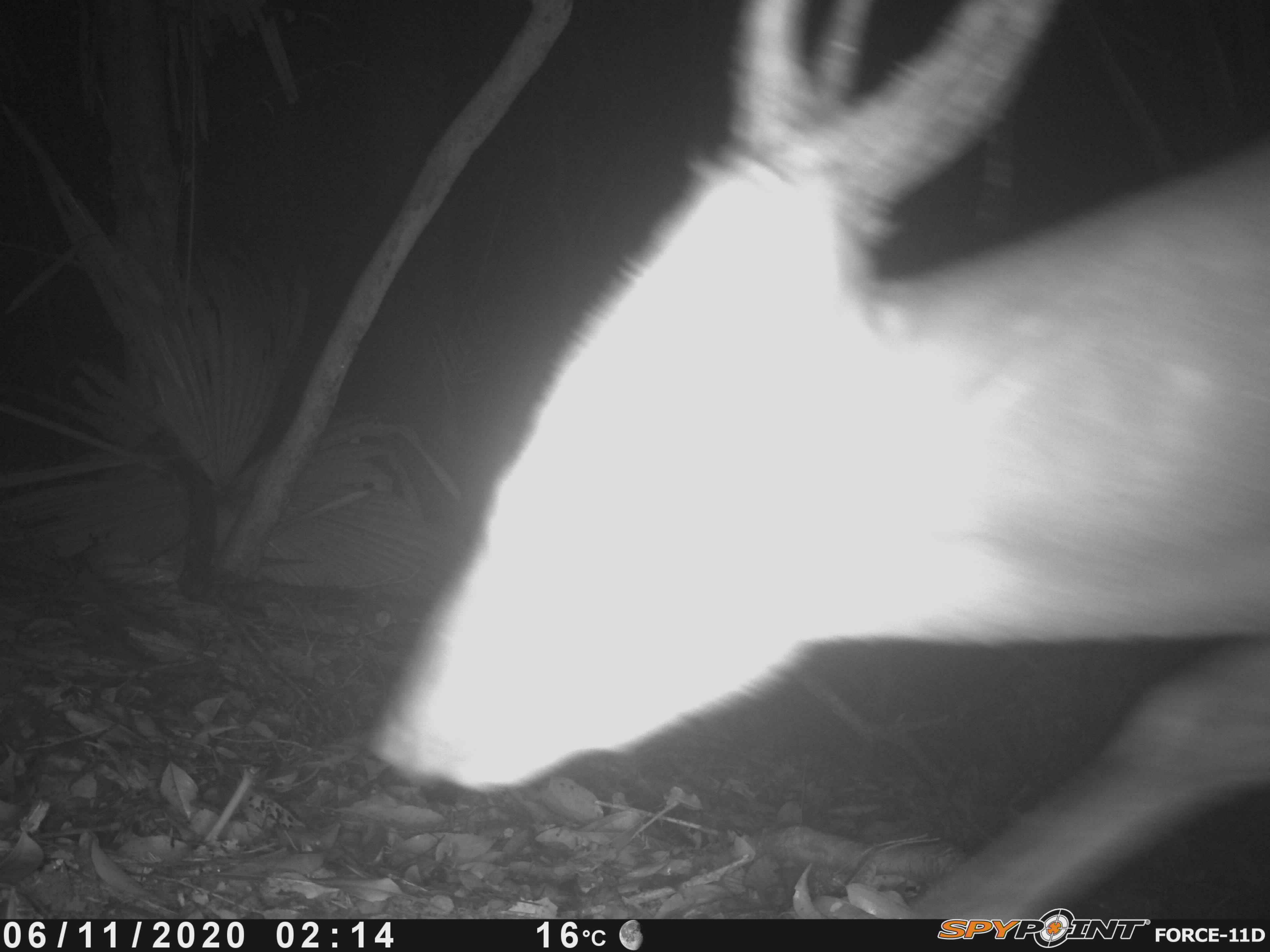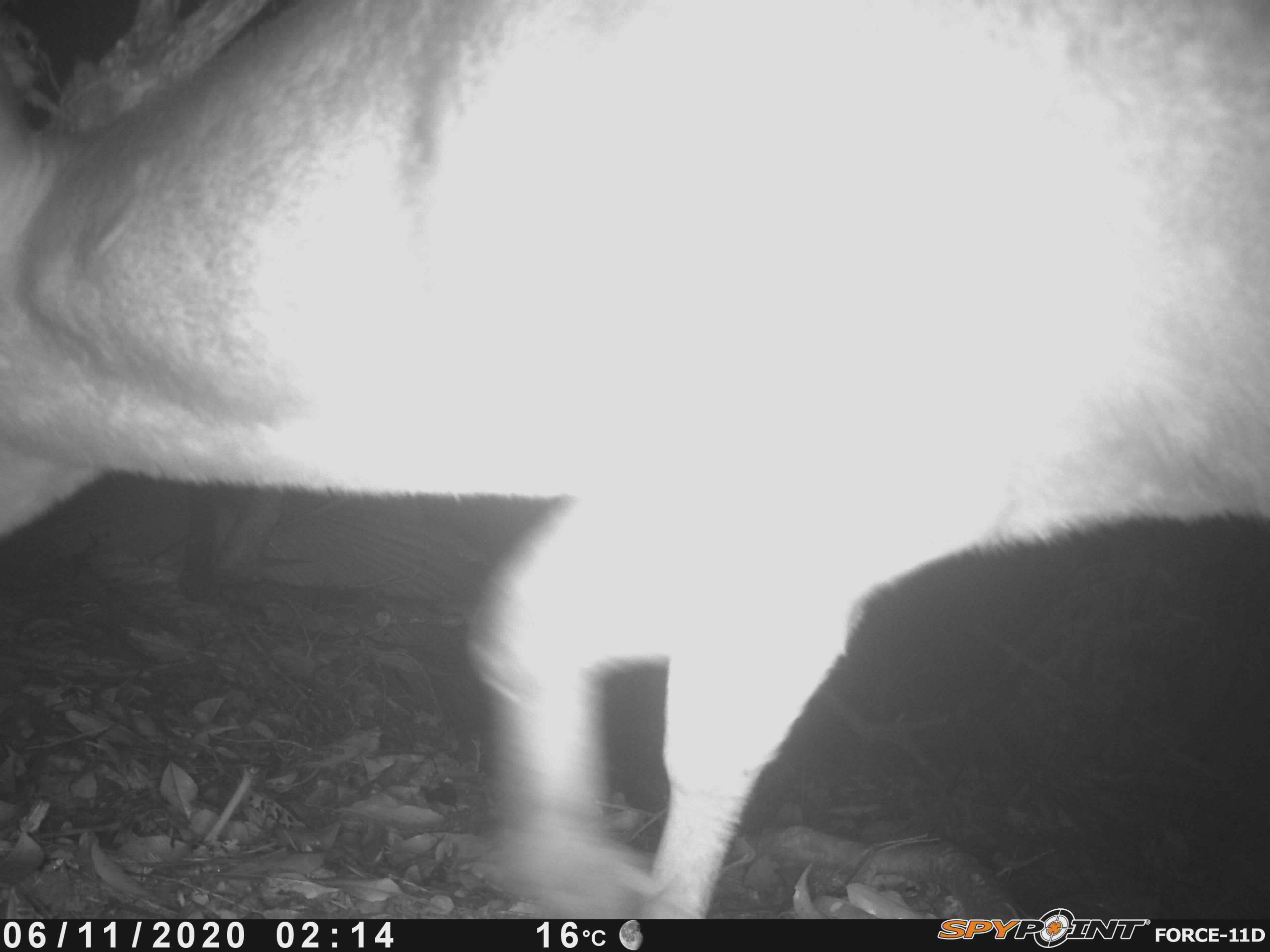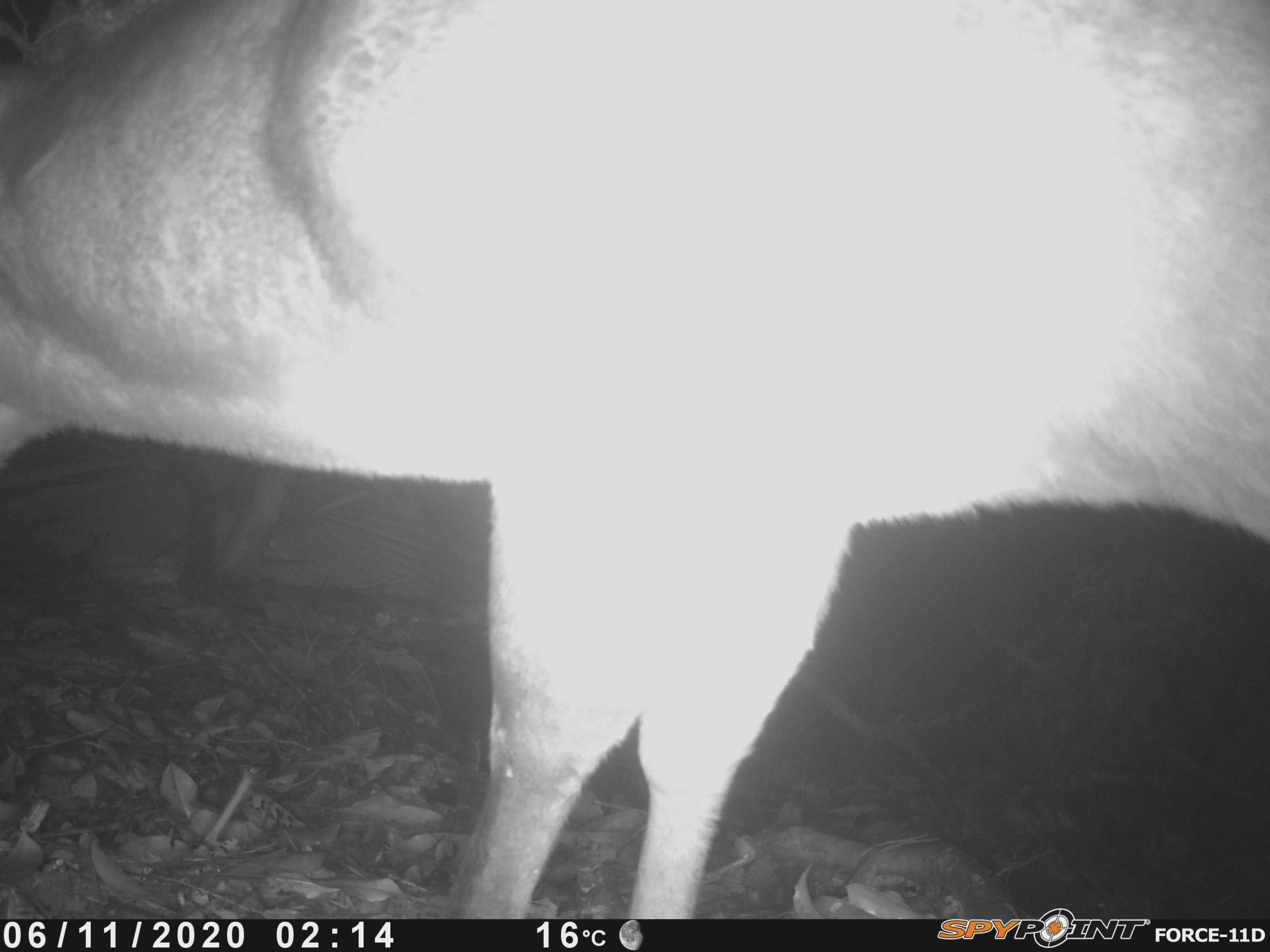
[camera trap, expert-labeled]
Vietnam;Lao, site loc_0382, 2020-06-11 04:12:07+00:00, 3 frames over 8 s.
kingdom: Animalia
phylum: Chordata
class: Mammalia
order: Artiodactyla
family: Cervidae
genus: Muntiacus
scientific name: Muntiacus vuquangensis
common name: large-antlered muntjac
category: large antlered muntjac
Large antlered muntjac (large-antlered muntjac) (Muntiacus vuquangensis). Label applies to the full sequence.